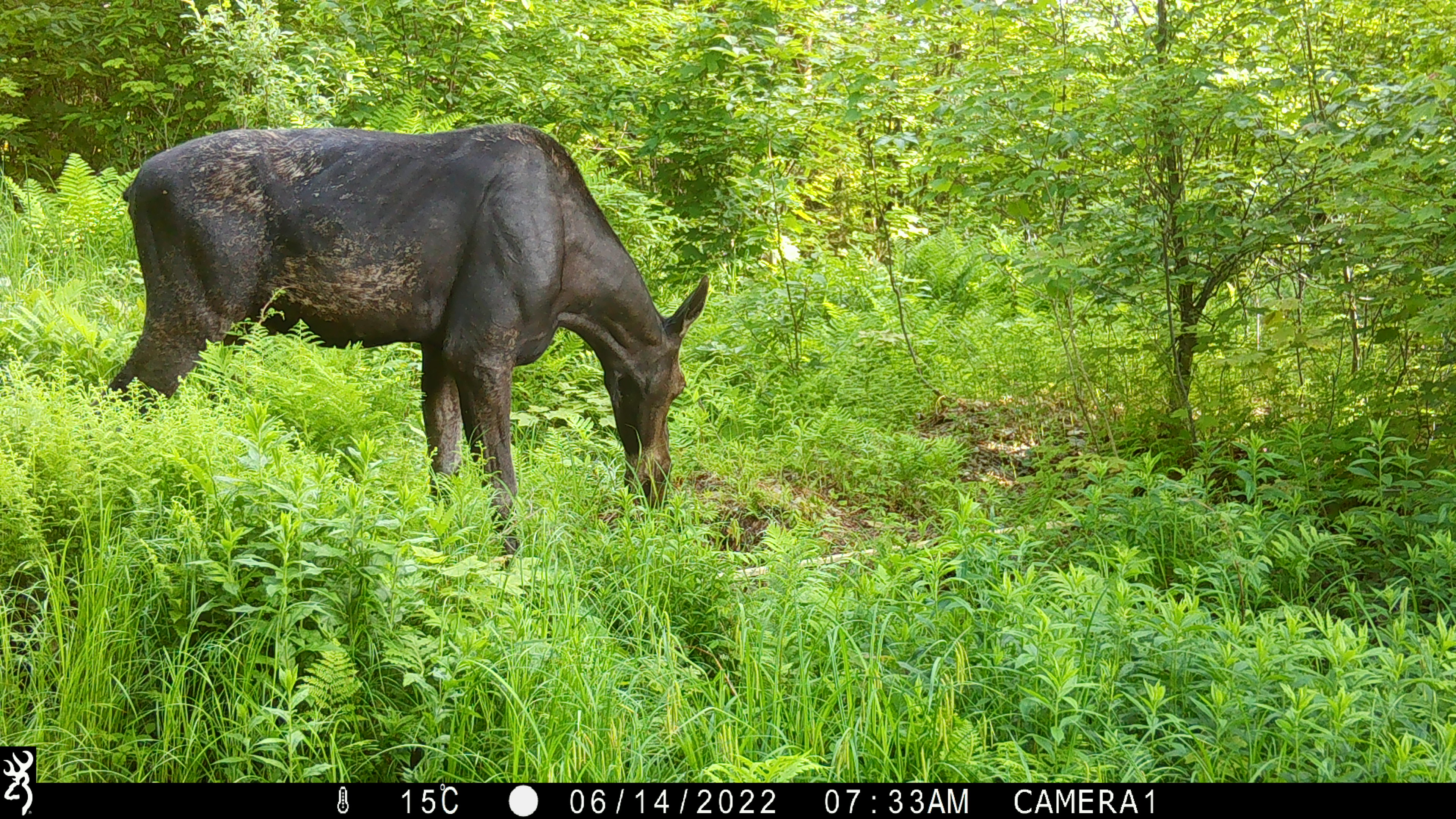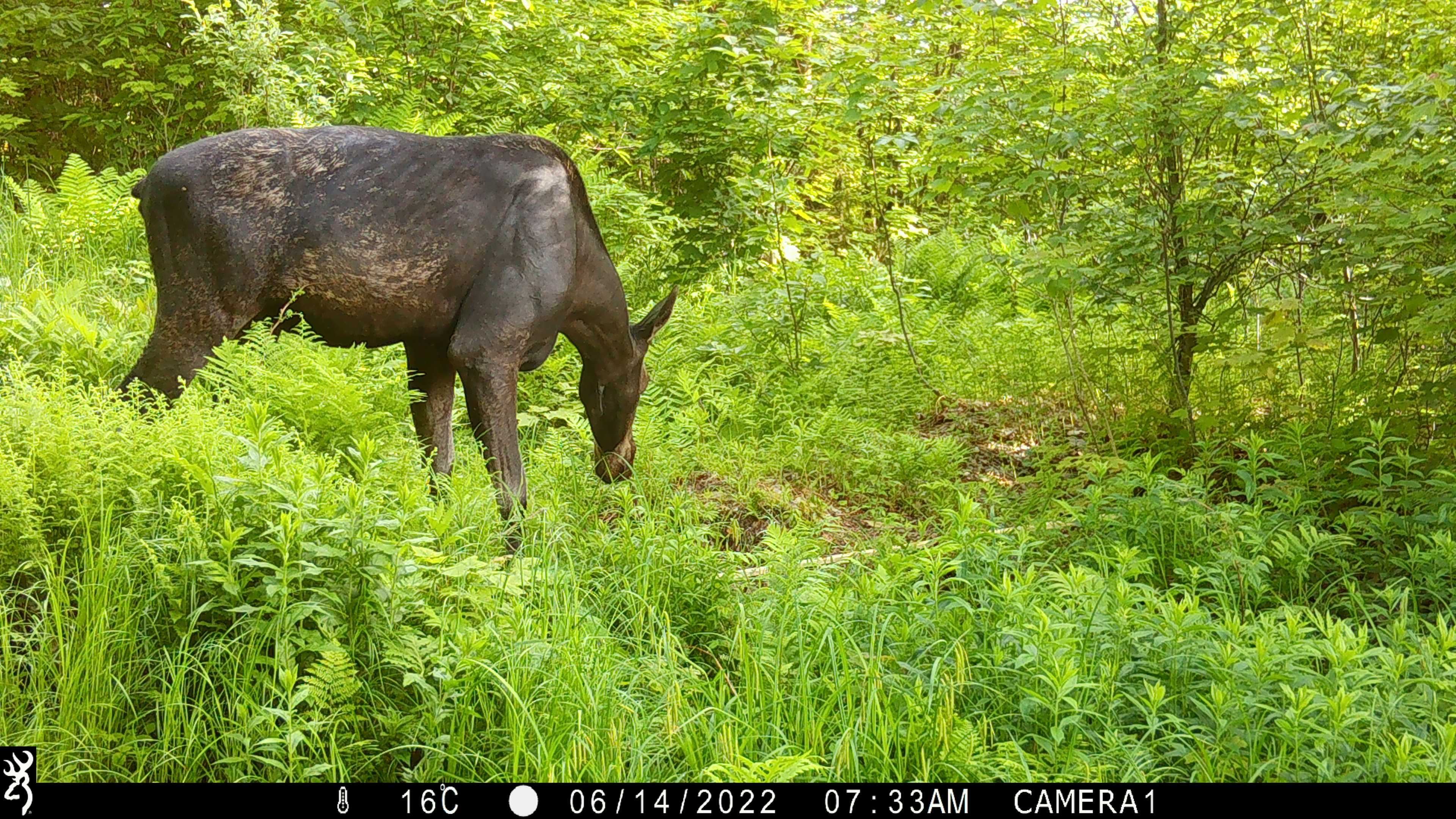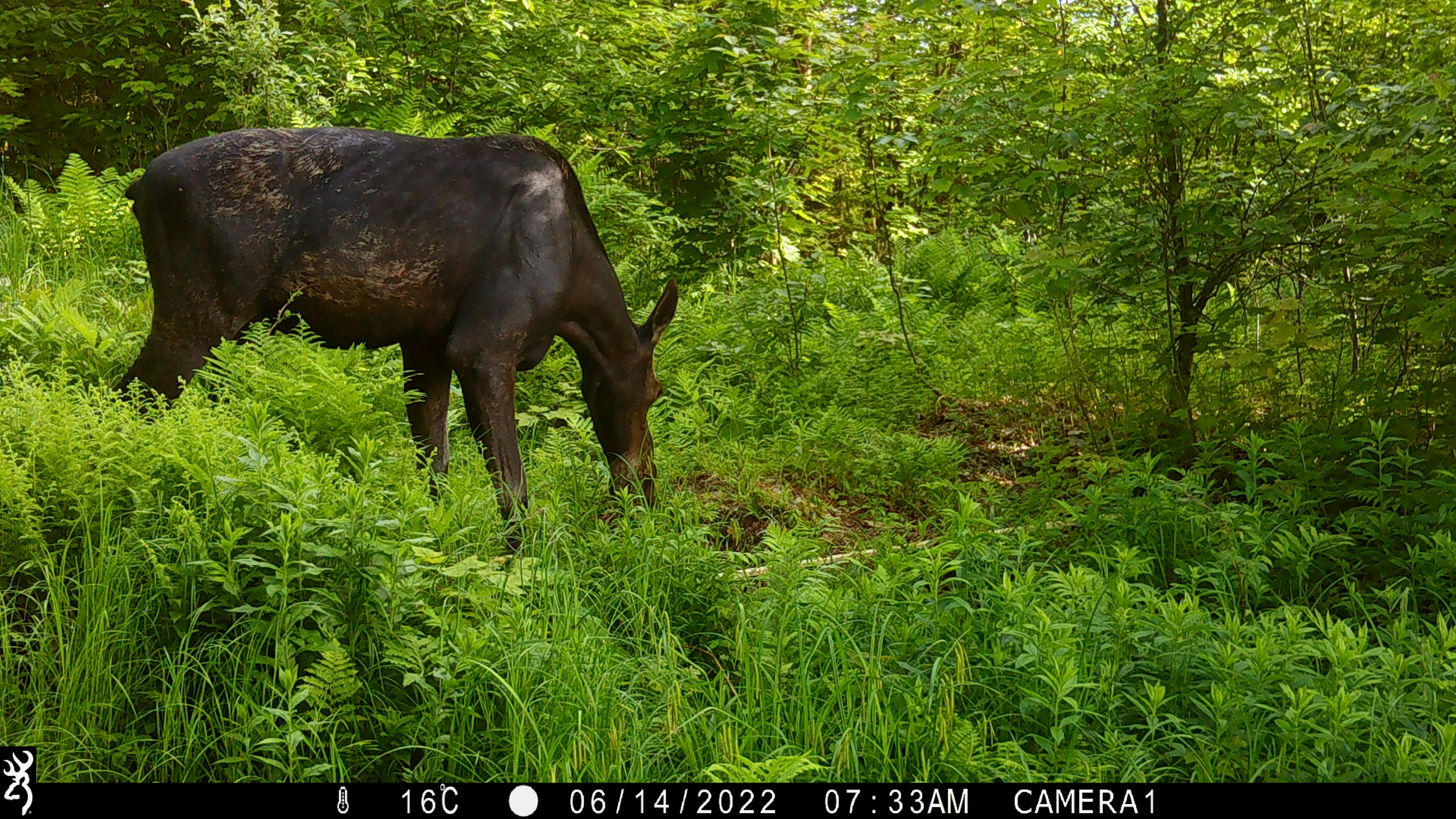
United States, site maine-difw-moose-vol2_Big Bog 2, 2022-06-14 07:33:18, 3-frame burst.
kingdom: Animalia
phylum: Chordata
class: Mammalia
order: Artiodactyla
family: Cervidae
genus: Alces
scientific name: Alces alces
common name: moose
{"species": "moose (Alces alces)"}